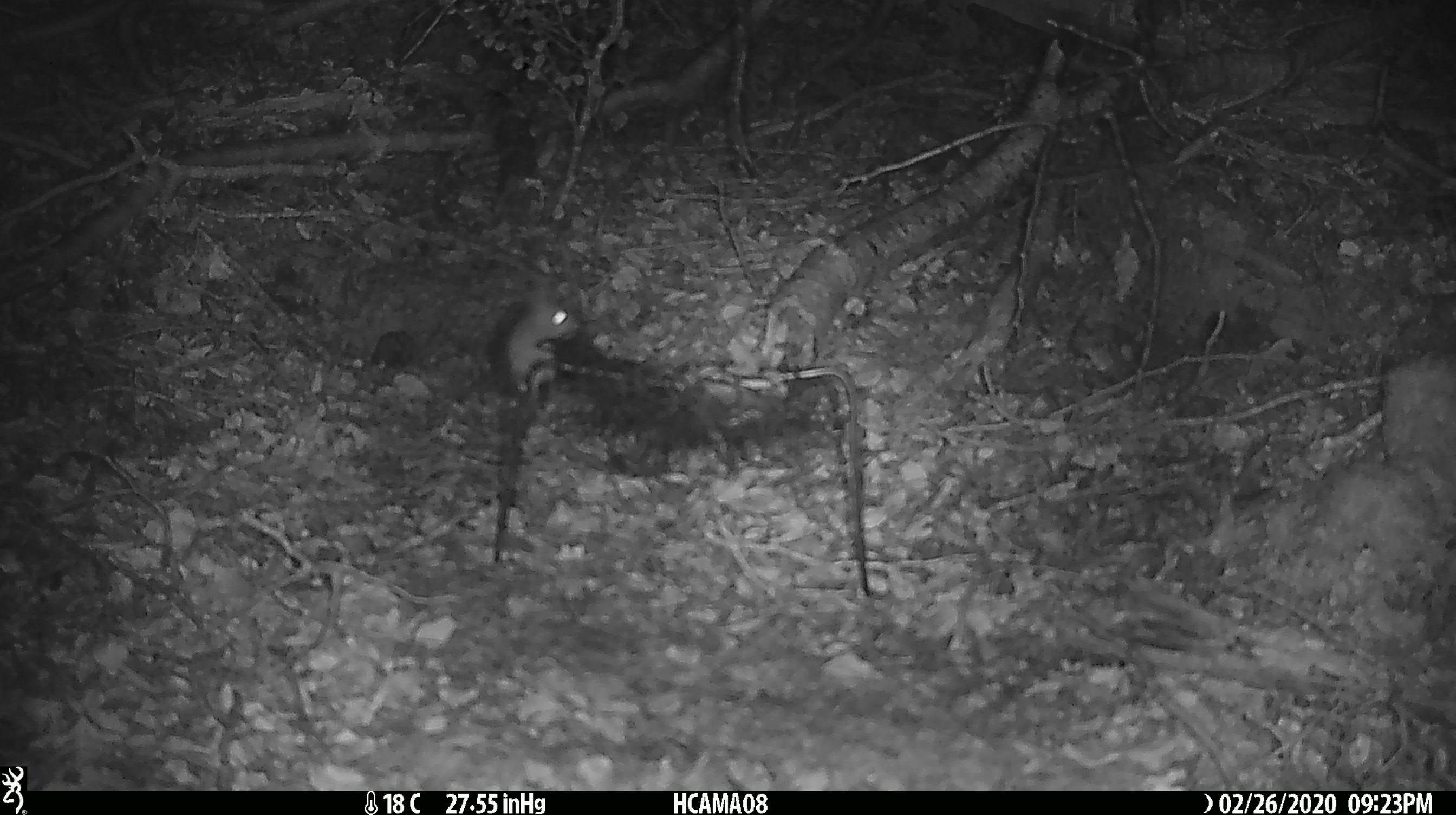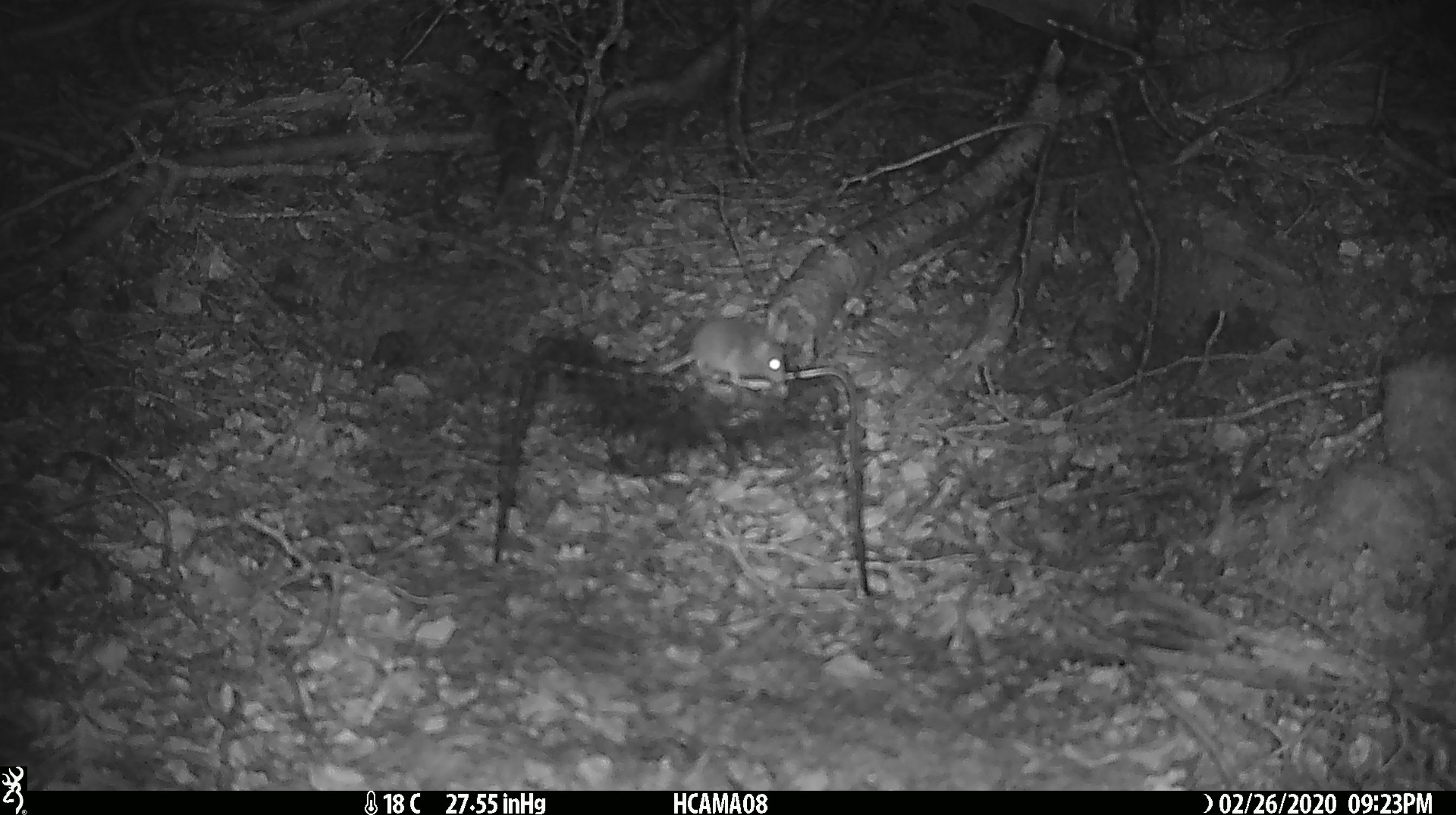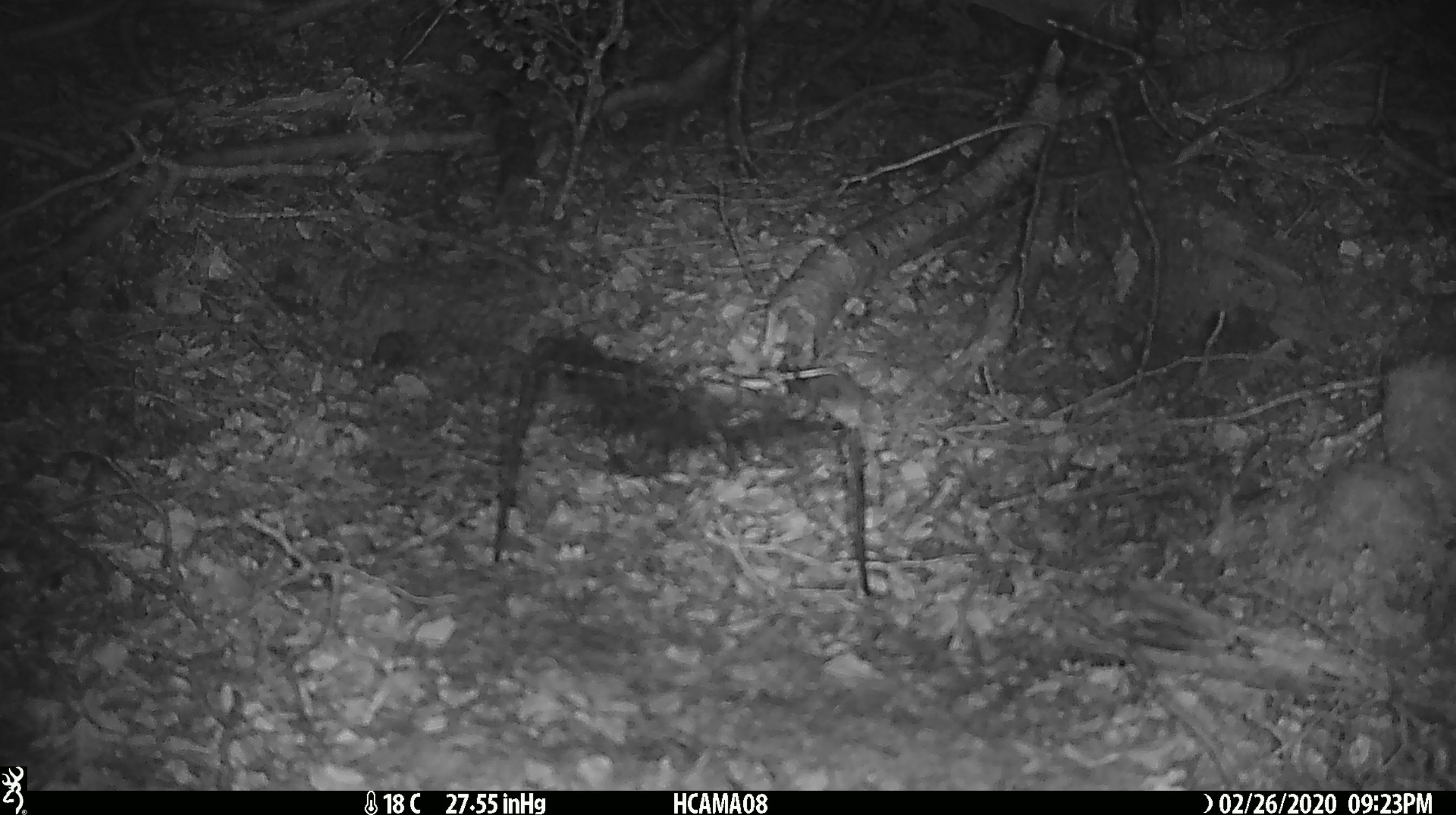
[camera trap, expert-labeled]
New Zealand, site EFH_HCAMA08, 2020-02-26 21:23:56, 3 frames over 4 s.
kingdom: Animalia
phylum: Chordata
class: Mammalia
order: Rodentia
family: Muridae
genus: Mus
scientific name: Mus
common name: mouse